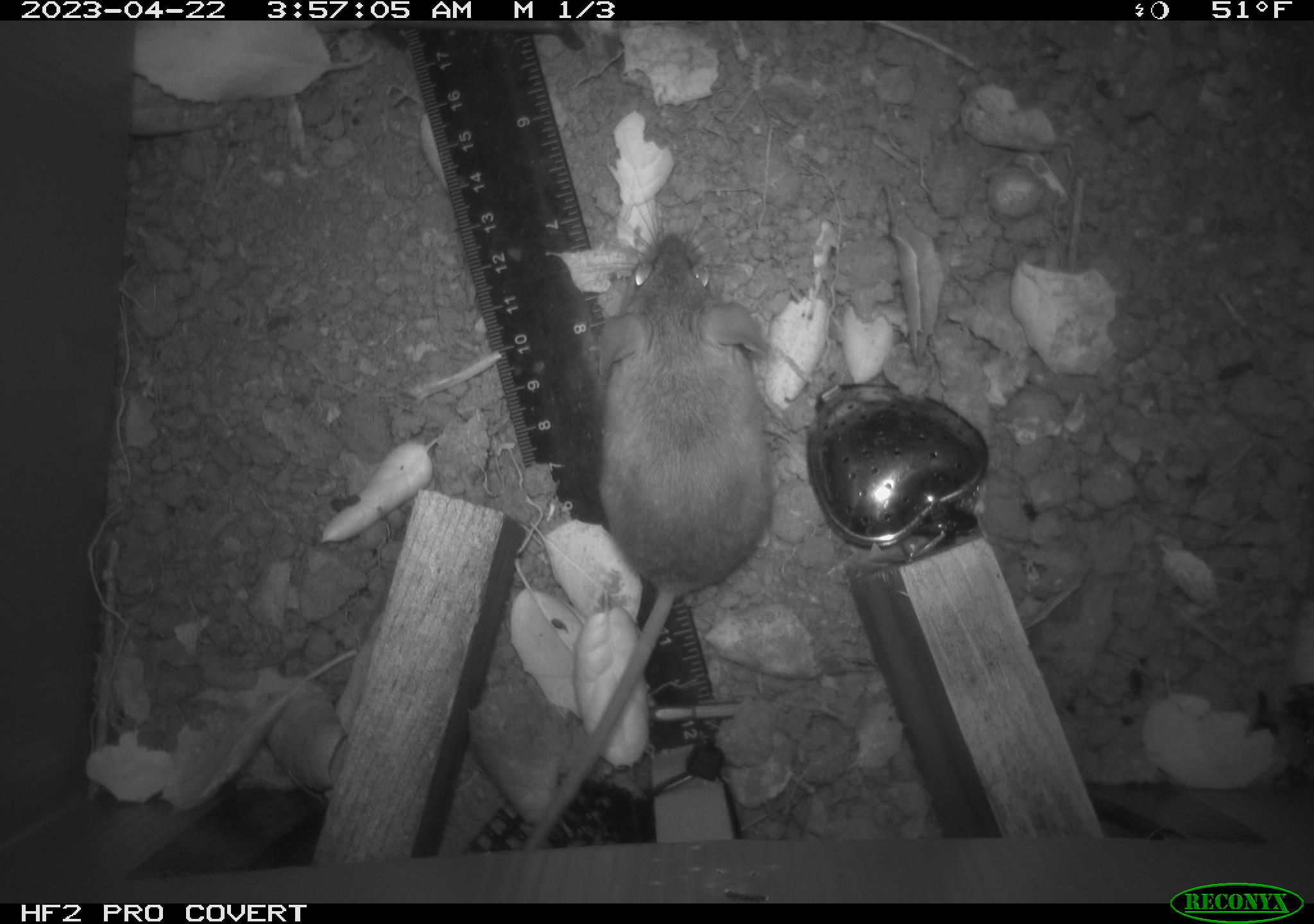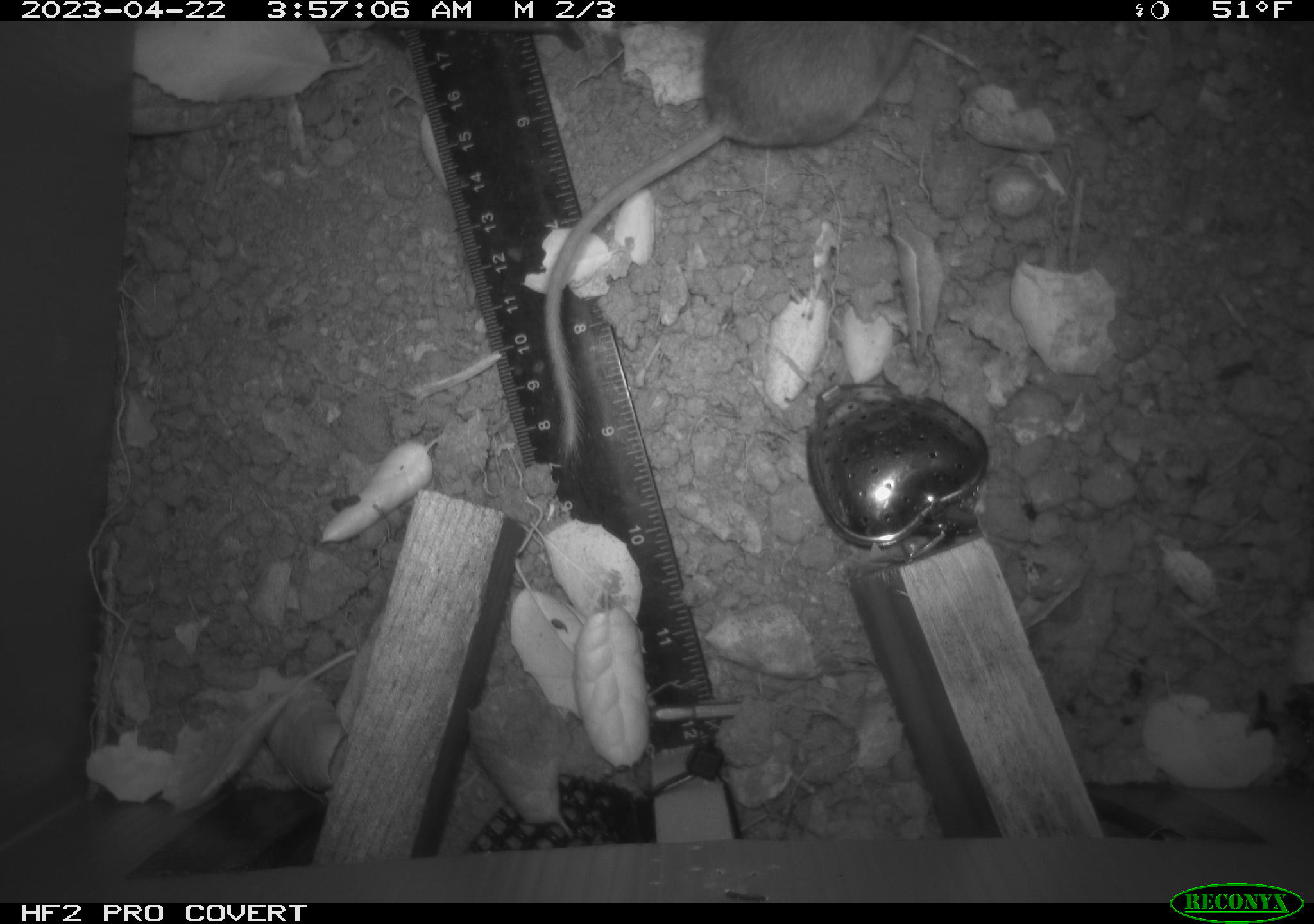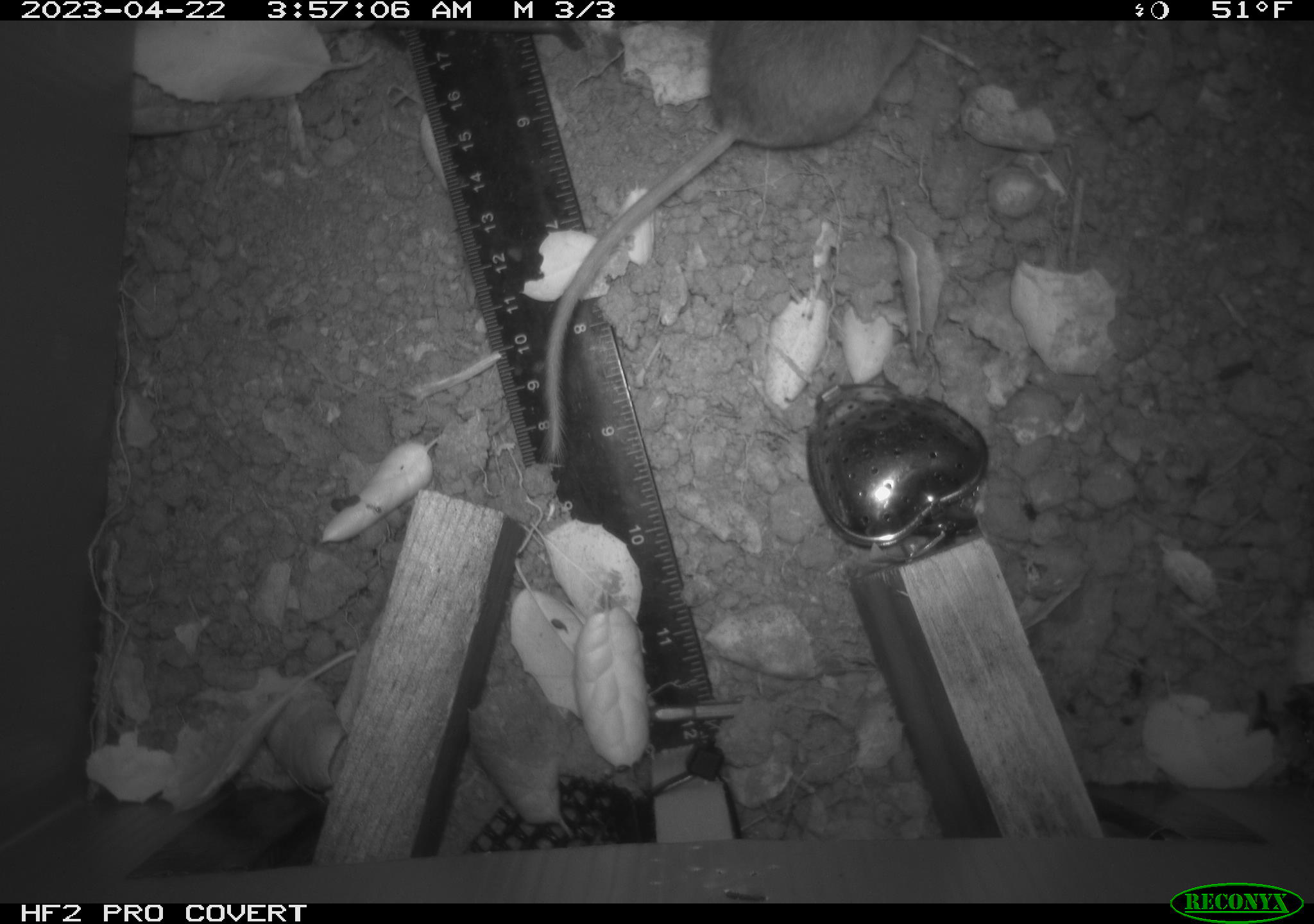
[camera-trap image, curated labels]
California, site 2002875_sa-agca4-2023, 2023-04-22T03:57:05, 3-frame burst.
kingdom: Animalia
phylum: Chordata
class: Mammalia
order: Rodentia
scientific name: Rodentia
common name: mouse species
Mouse species (Rodentia).